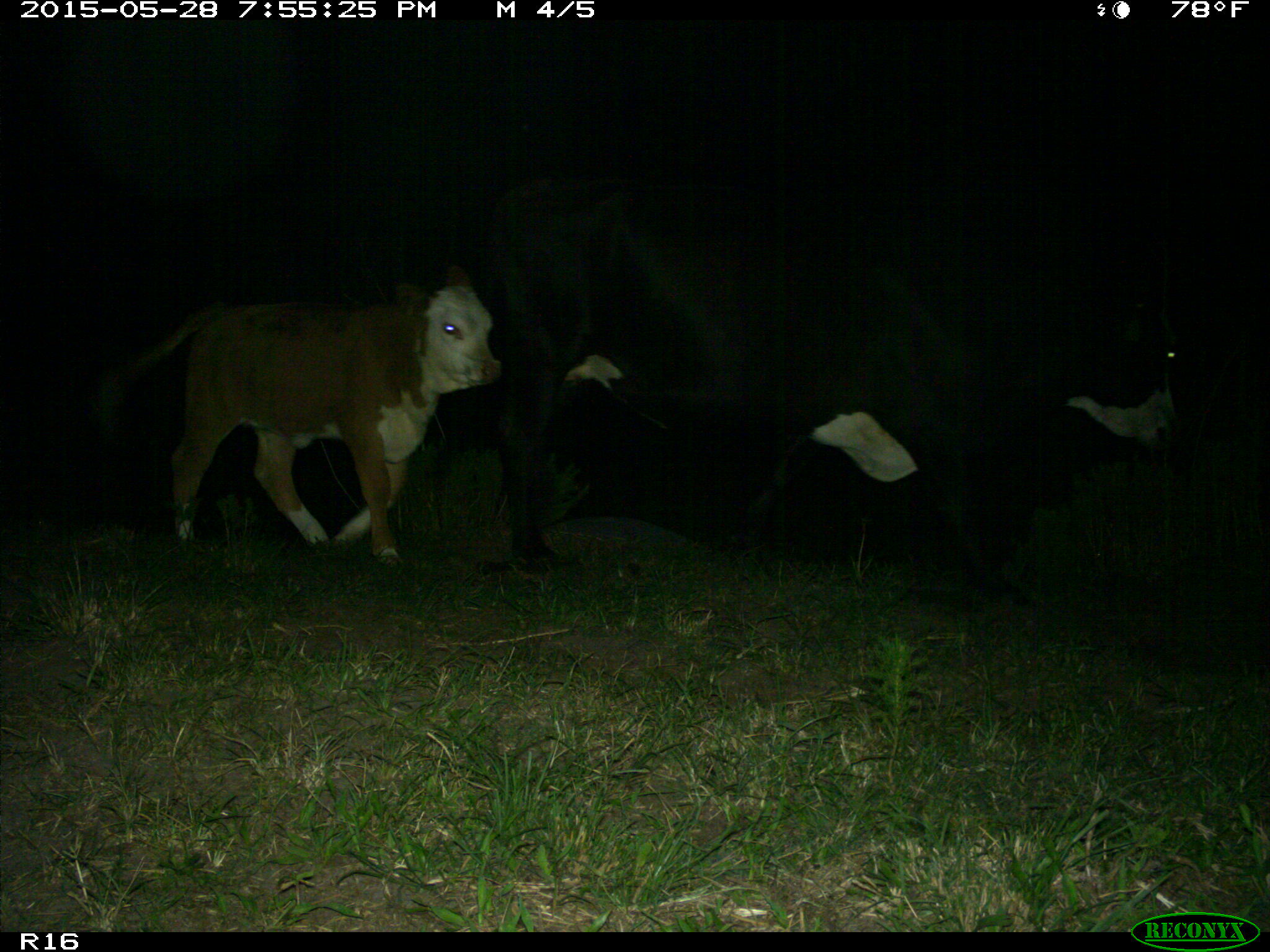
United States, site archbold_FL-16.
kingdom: Animalia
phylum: Chordata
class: Mammalia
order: Artiodactyla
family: Bovidae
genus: Bos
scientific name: Bos taurus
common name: domestic cow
Bos taurus (domestic cow).